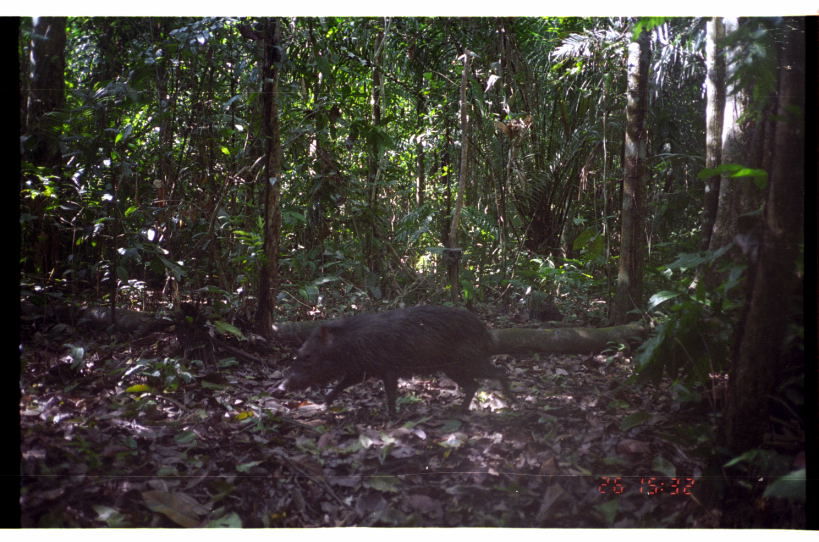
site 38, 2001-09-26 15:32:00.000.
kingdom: Animalia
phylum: Chordata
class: Mammalia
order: Artiodactyla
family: Tayassuidae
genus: Pecari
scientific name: Pecari tajacu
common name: collared peccary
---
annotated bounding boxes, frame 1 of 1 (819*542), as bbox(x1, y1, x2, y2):
pecari tajacu: bbox(274, 301, 517, 425); bbox(522, 293, 565, 323)